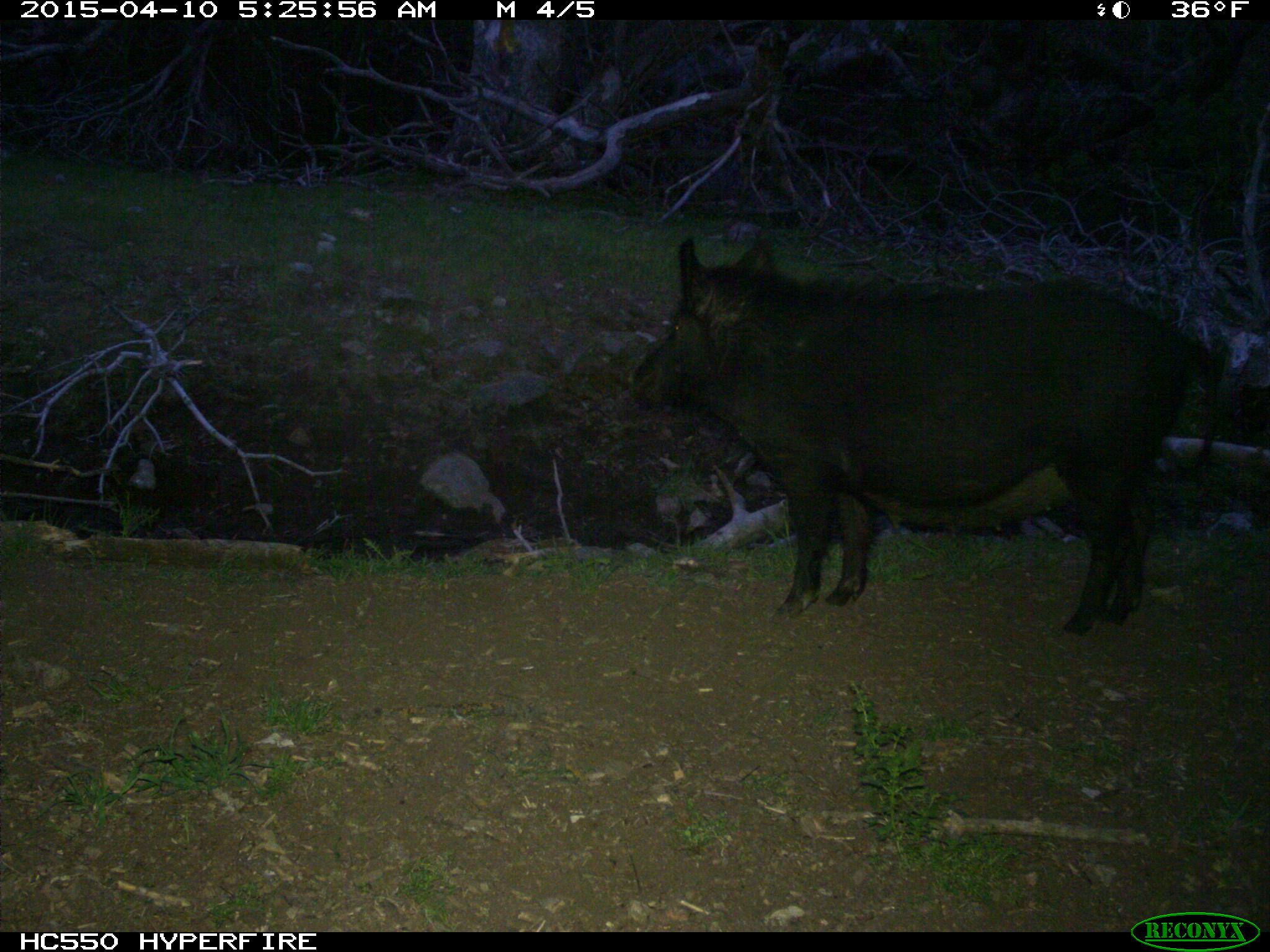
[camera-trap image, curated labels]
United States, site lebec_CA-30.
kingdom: Animalia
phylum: Chordata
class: Mammalia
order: Artiodactyla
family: Suidae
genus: Sus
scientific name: Sus scrofa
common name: wild boar